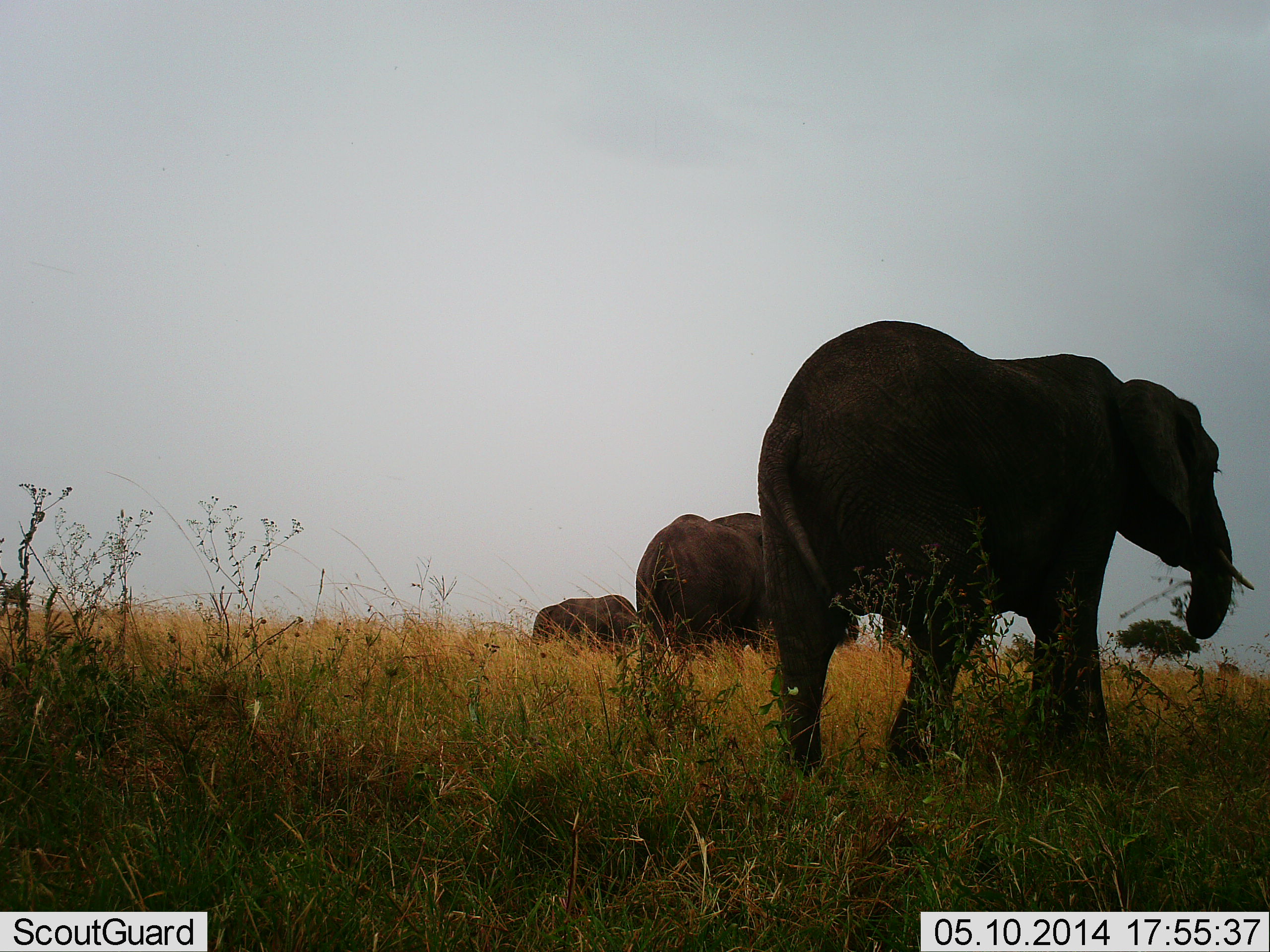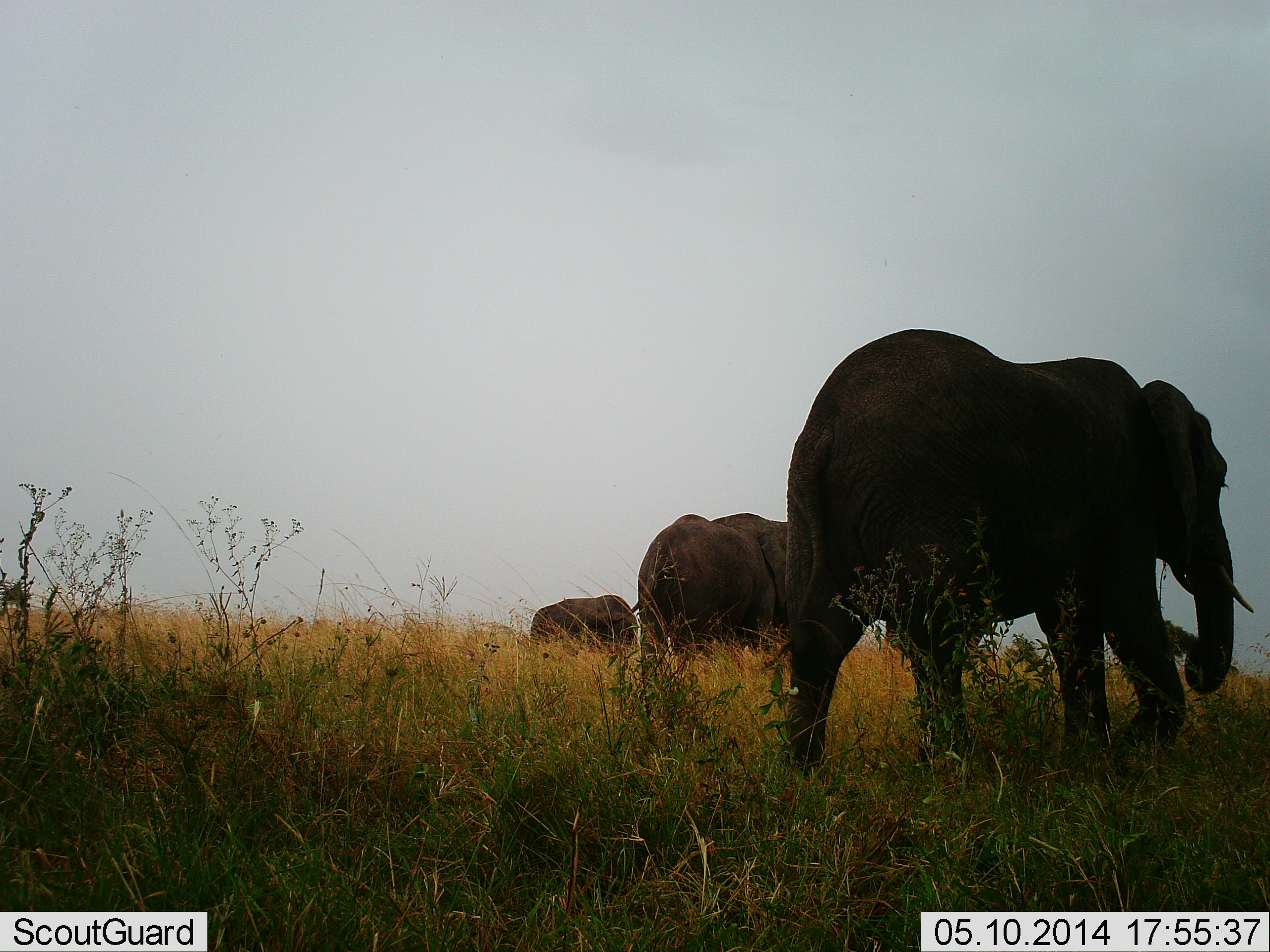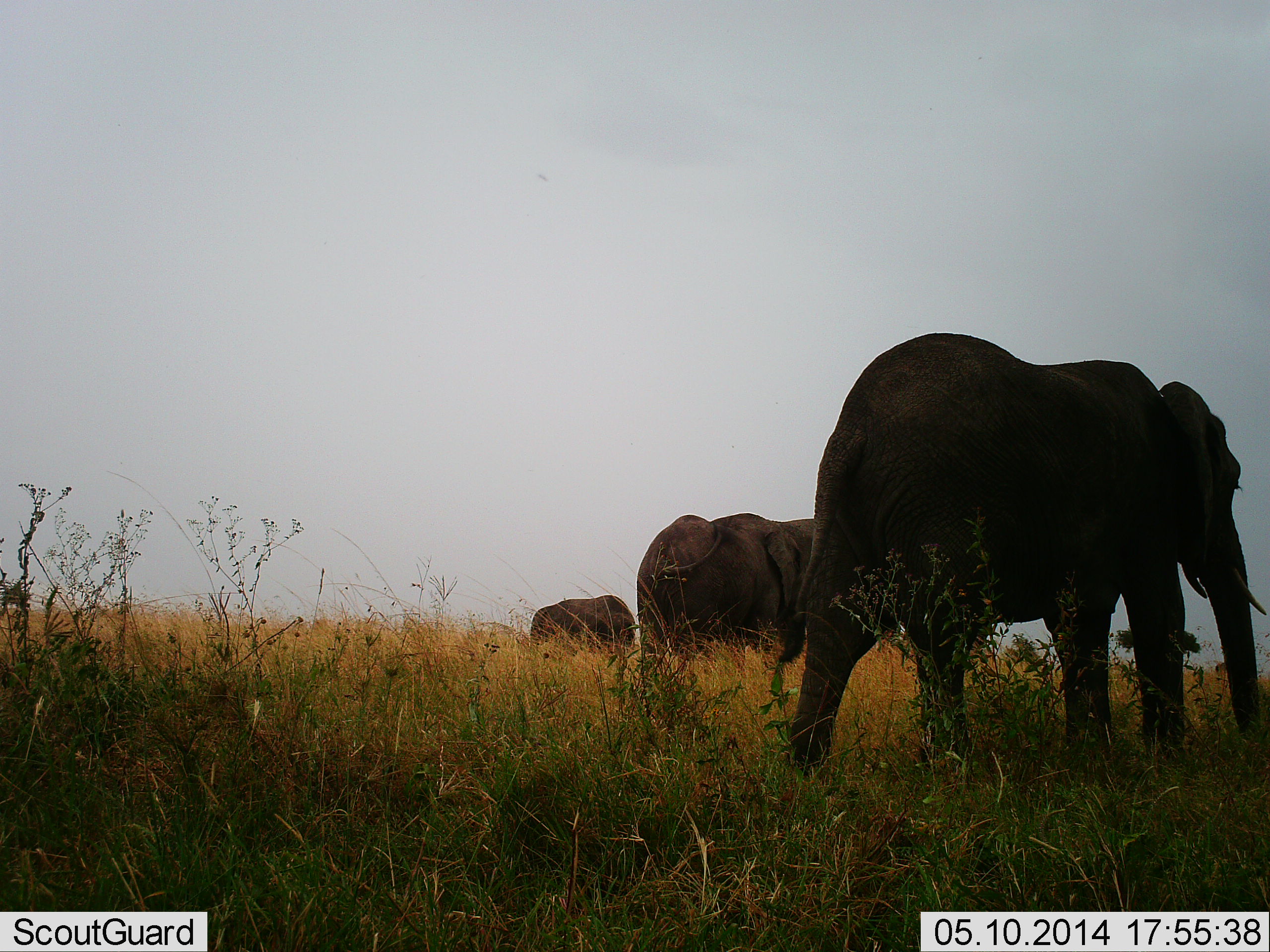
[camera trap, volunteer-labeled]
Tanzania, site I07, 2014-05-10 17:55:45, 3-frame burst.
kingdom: Animalia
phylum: Chordata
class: Mammalia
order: Proboscidea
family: Elephantidae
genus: Loxodonta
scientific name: Loxodonta africana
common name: african bush elephant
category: elephant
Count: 3.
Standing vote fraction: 20%.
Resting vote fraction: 0%.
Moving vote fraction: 70%.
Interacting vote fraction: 0%.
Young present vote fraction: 0%.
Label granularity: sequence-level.